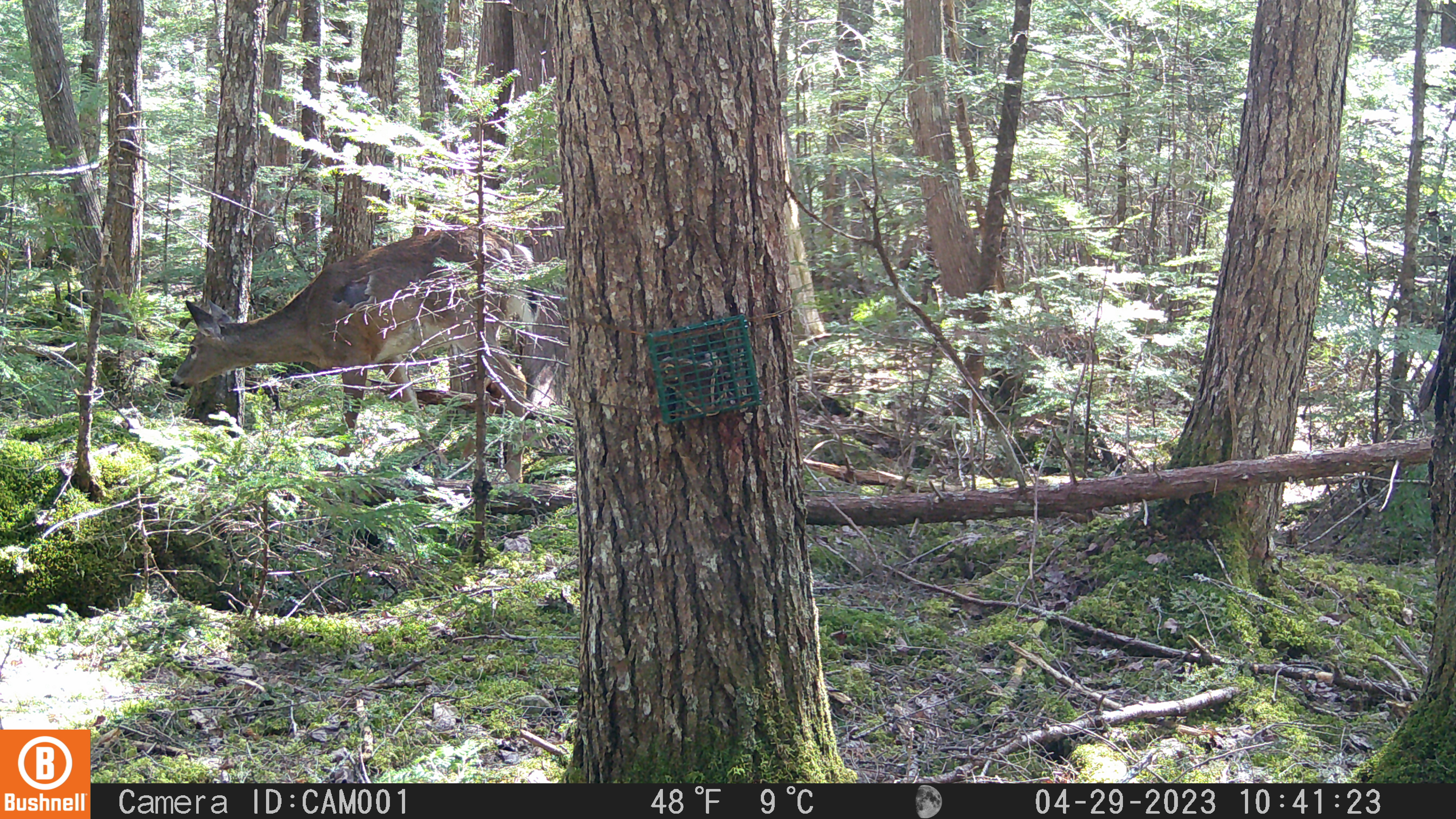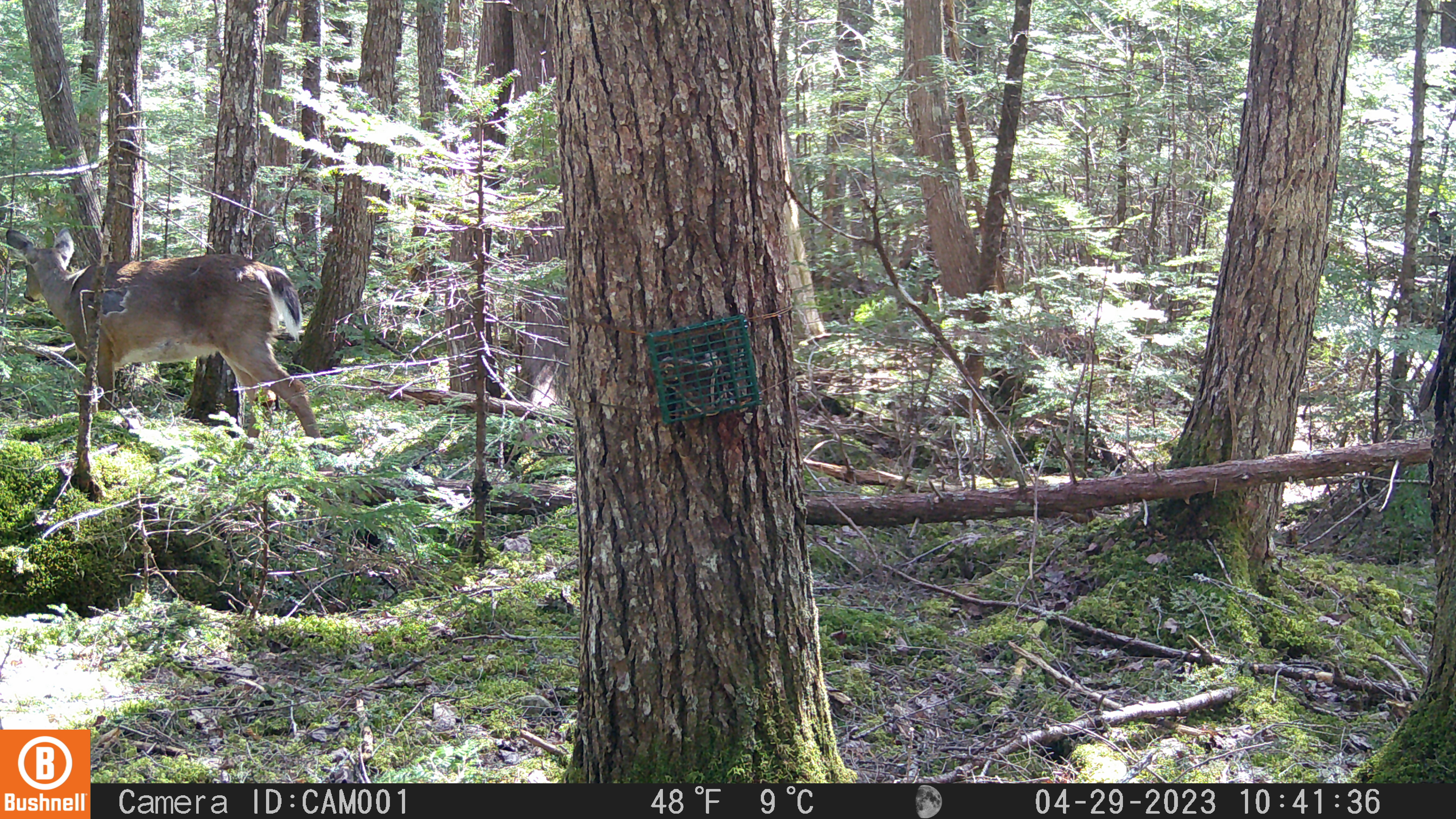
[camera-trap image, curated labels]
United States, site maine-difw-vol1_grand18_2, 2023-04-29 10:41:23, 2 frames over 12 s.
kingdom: Animalia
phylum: Chordata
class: Mammalia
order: Artiodactyla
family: Cervidae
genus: Odocoileus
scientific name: Odocoileus virginianus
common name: white-tailed deer